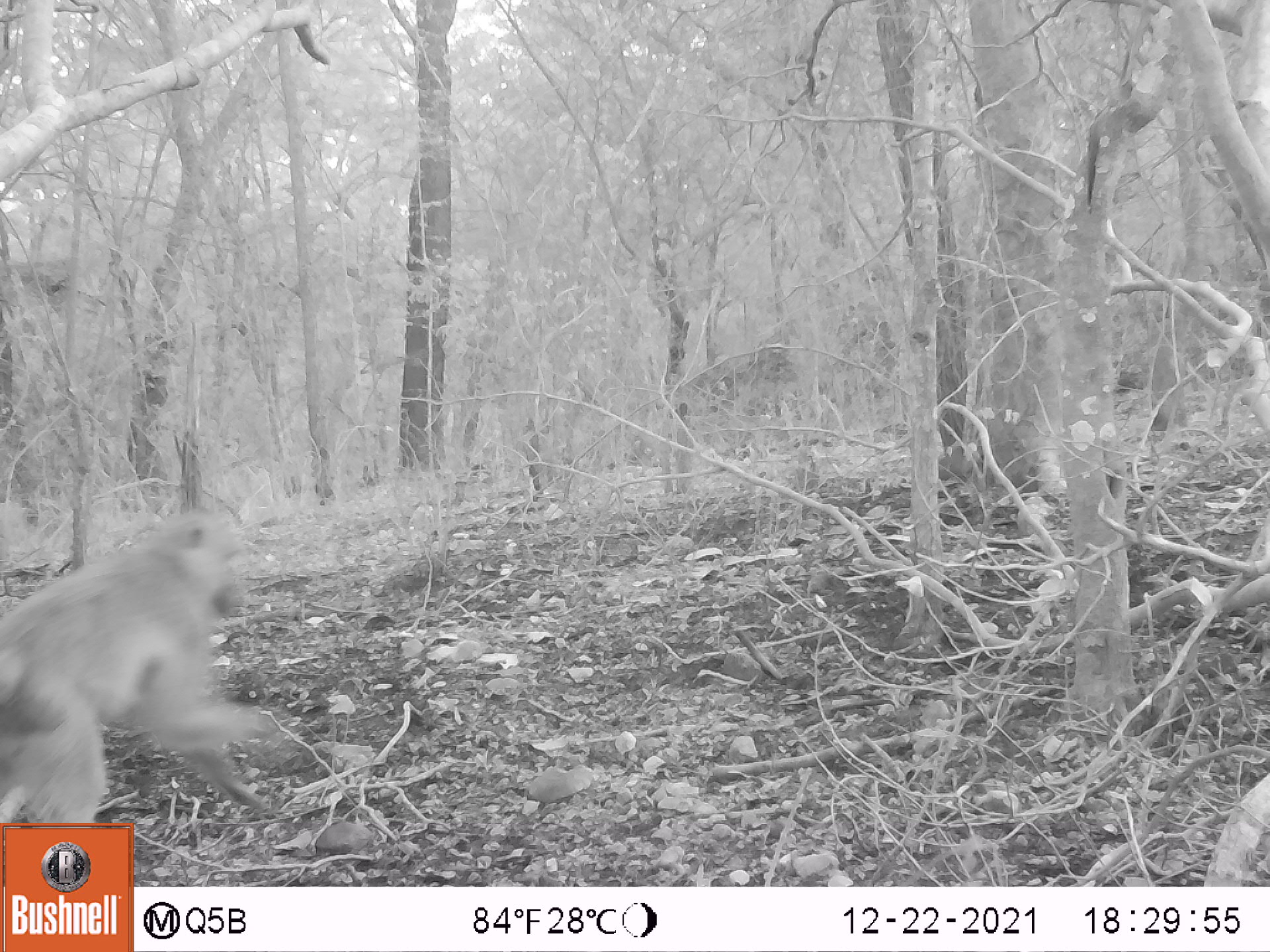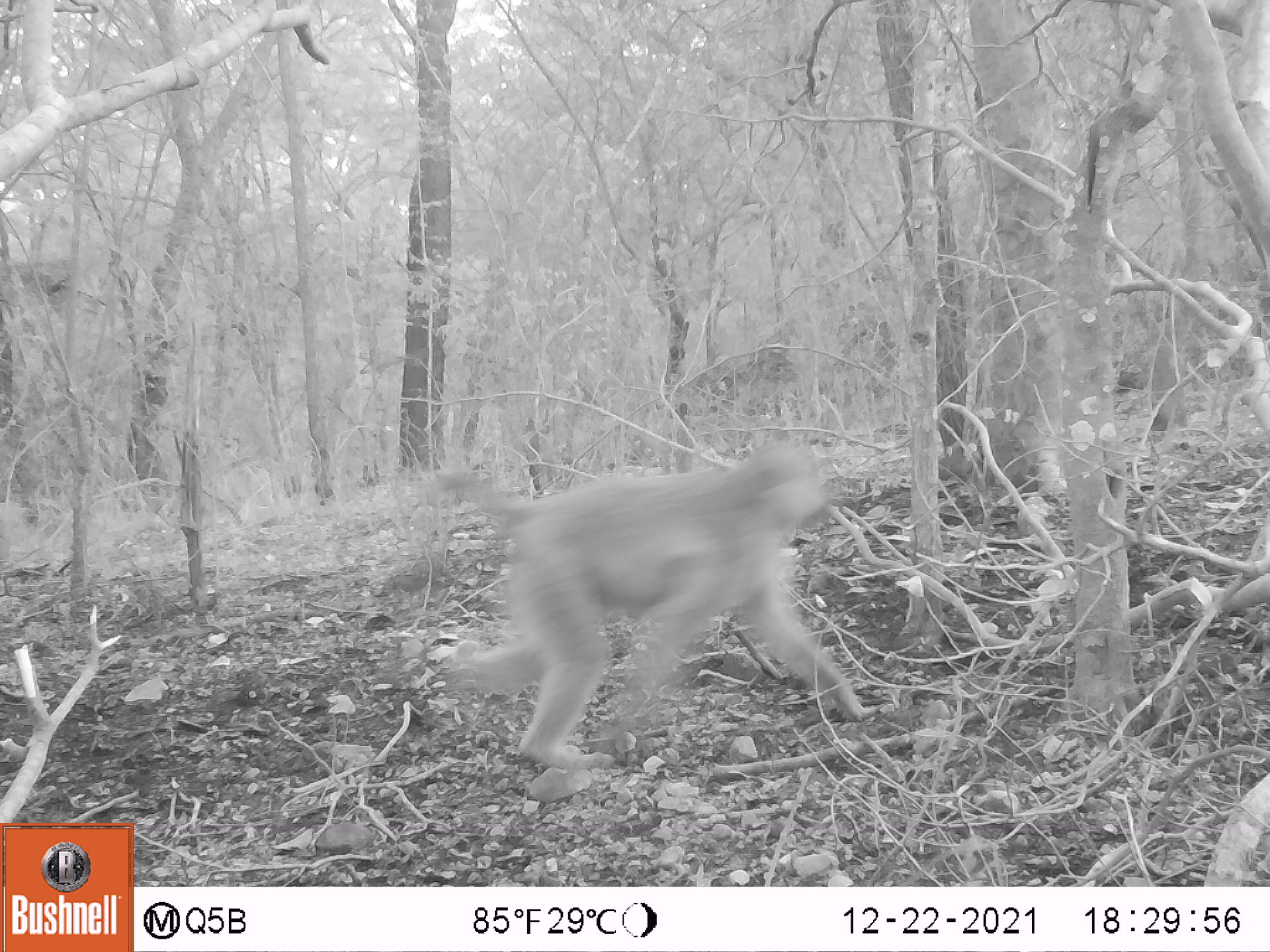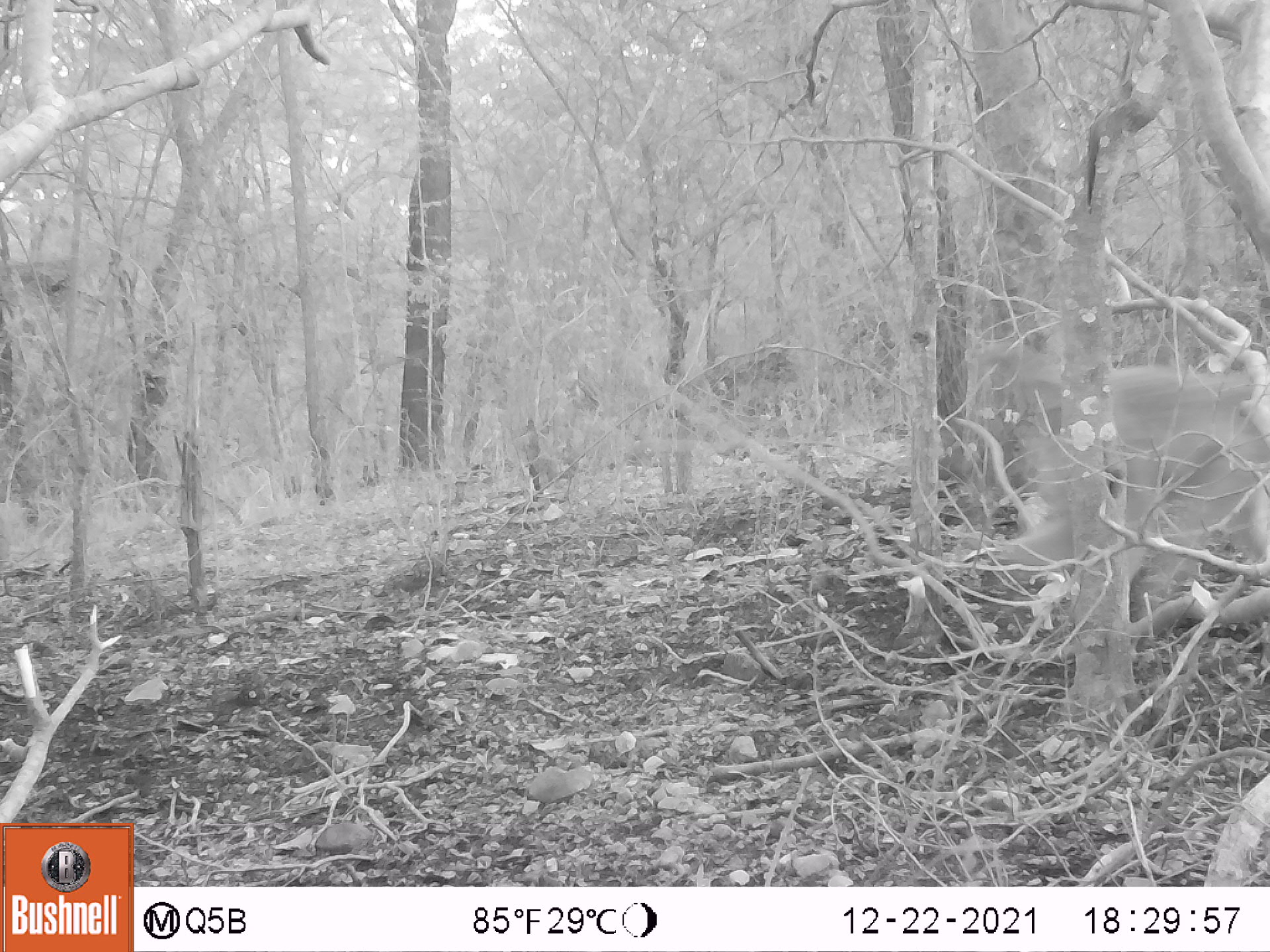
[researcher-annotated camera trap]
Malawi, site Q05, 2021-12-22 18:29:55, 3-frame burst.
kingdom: Animalia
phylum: Chordata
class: Mammalia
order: Primates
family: Cercopithecidae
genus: Papio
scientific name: Papio cynocephalus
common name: yellow baboon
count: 1